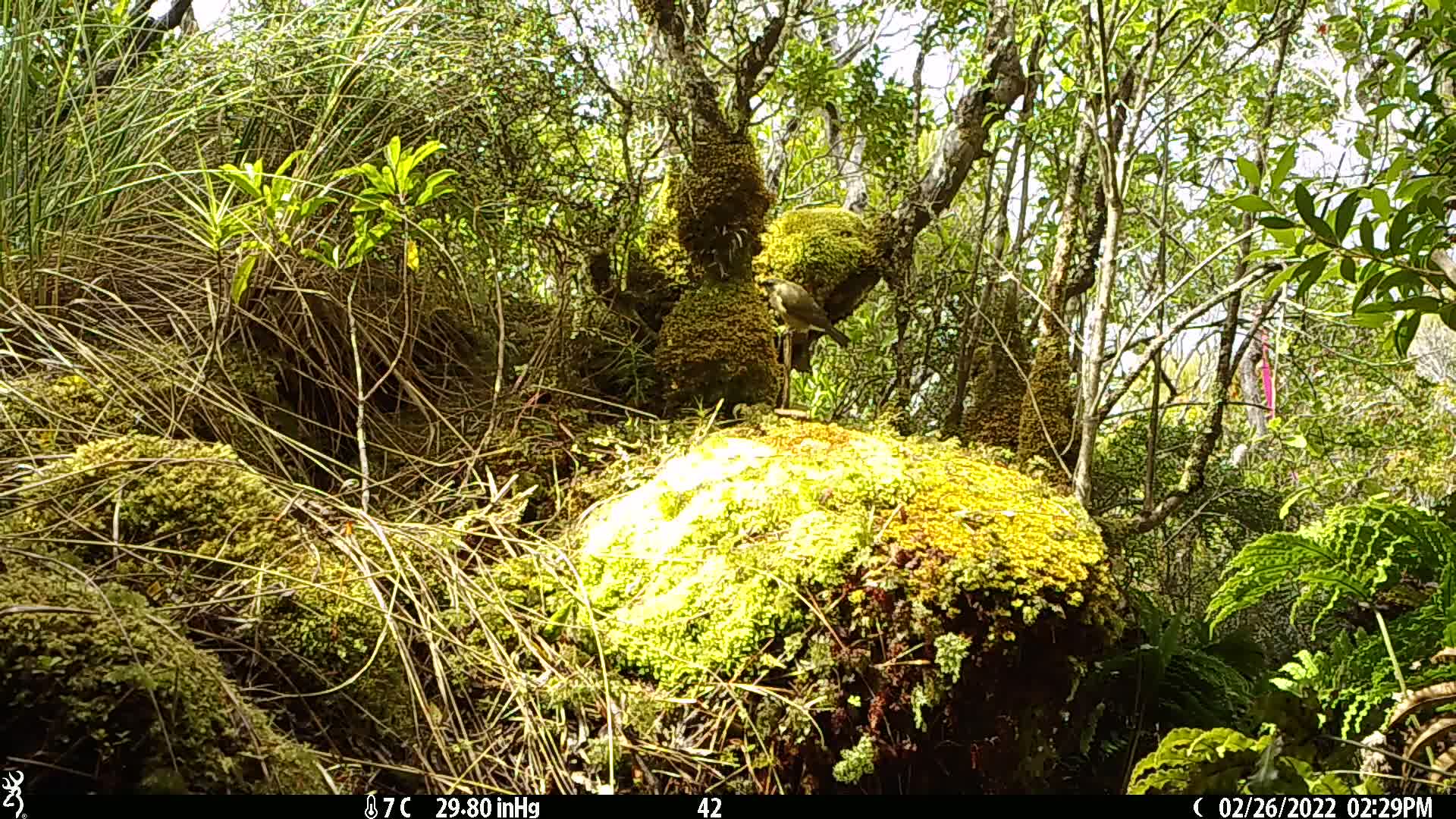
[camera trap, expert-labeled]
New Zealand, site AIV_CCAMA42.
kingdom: Animalia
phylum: Chordata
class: Aves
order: Passeriformes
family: Meliphagidae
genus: Anthornis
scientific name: Anthornis melanura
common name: new zealand bellbird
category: bellbird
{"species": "bellbird (new zealand bellbird) (Anthornis melanura)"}